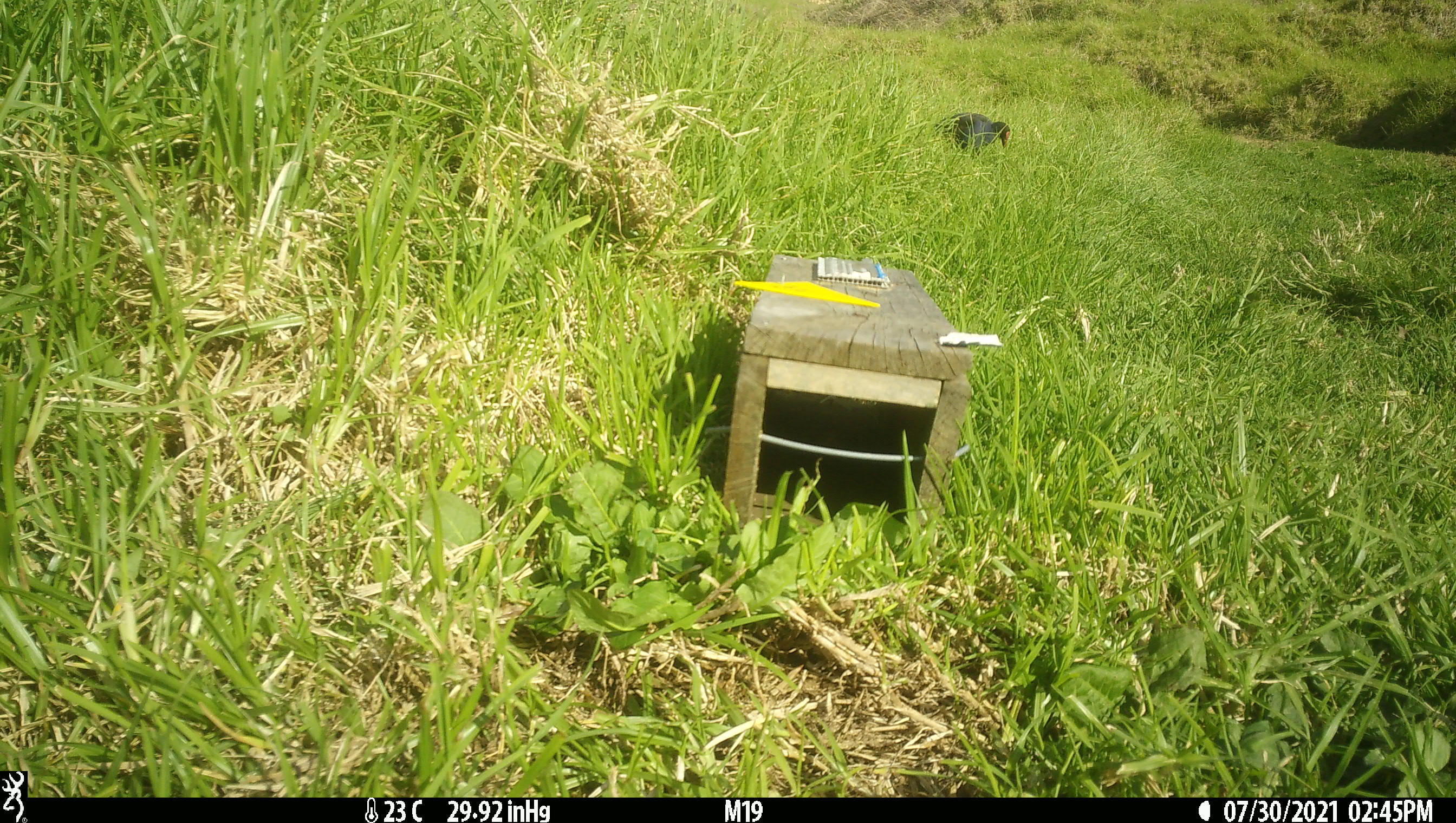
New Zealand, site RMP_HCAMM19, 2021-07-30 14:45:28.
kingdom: Animalia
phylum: Chordata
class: Aves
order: Gruiformes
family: Rallidae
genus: Porphyrio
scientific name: Porphyrio melanotus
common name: australasian swamphen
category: pukeko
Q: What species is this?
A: Pukeko (australasian swamphen) (Porphyrio melanotus).